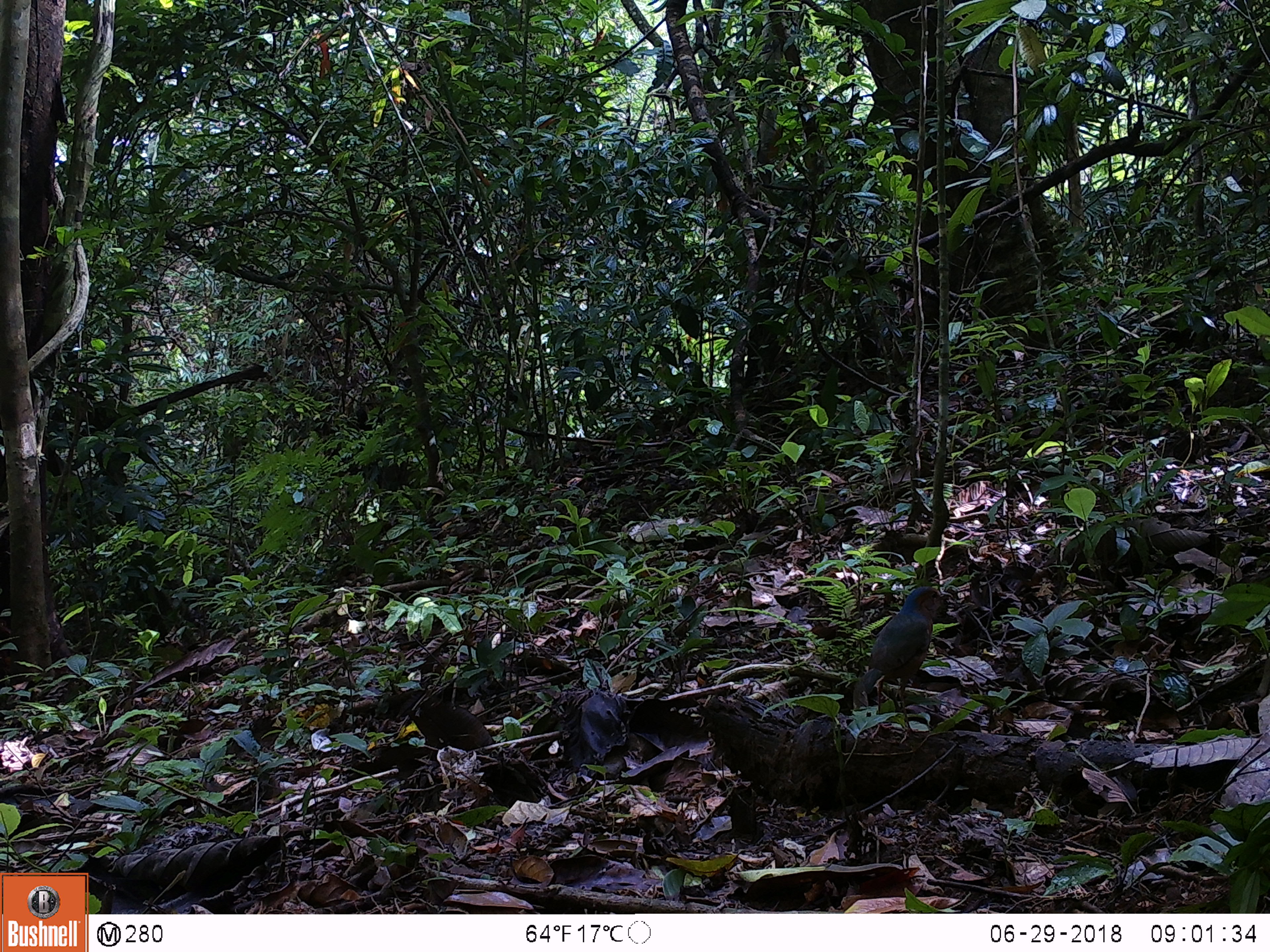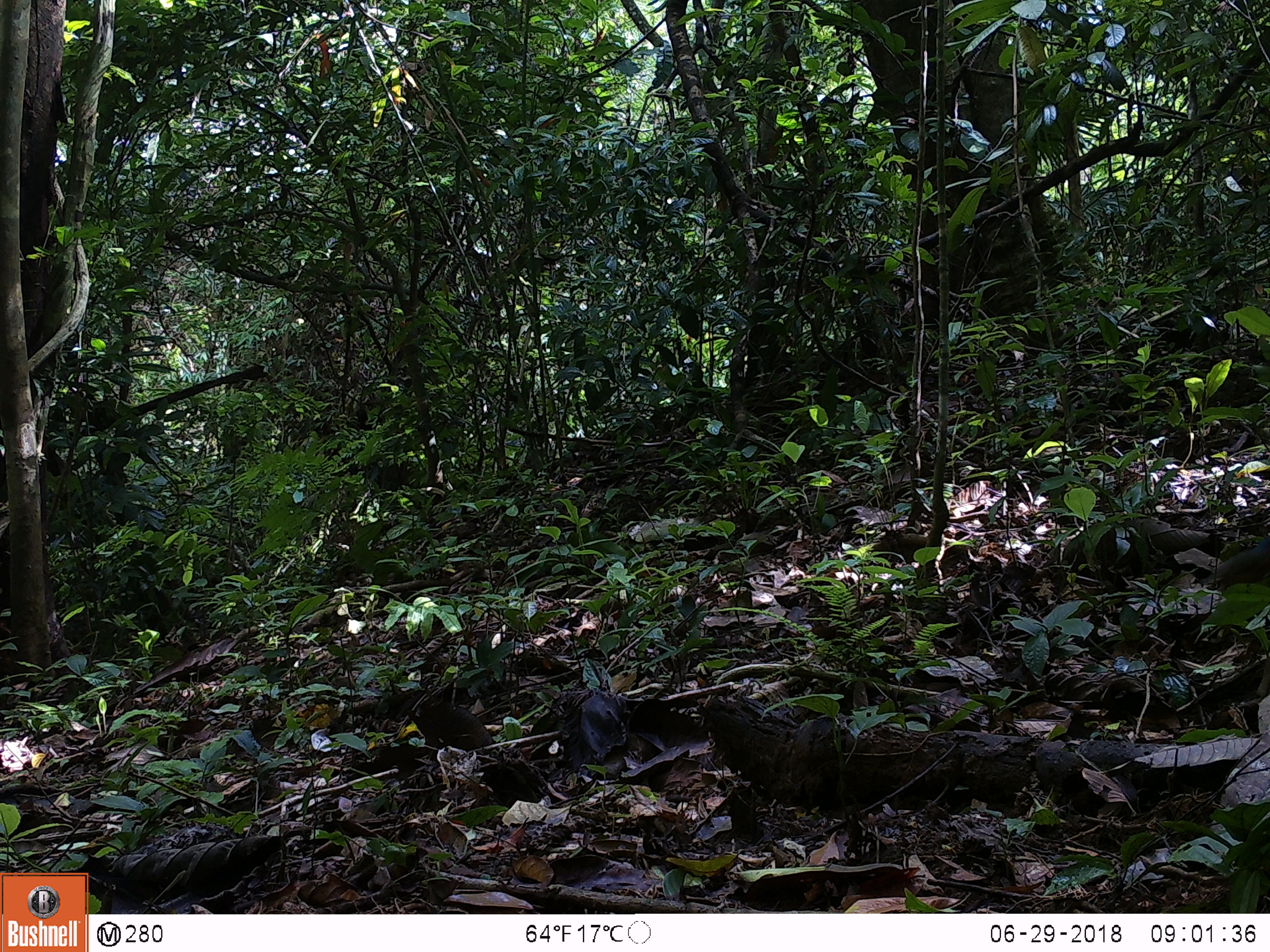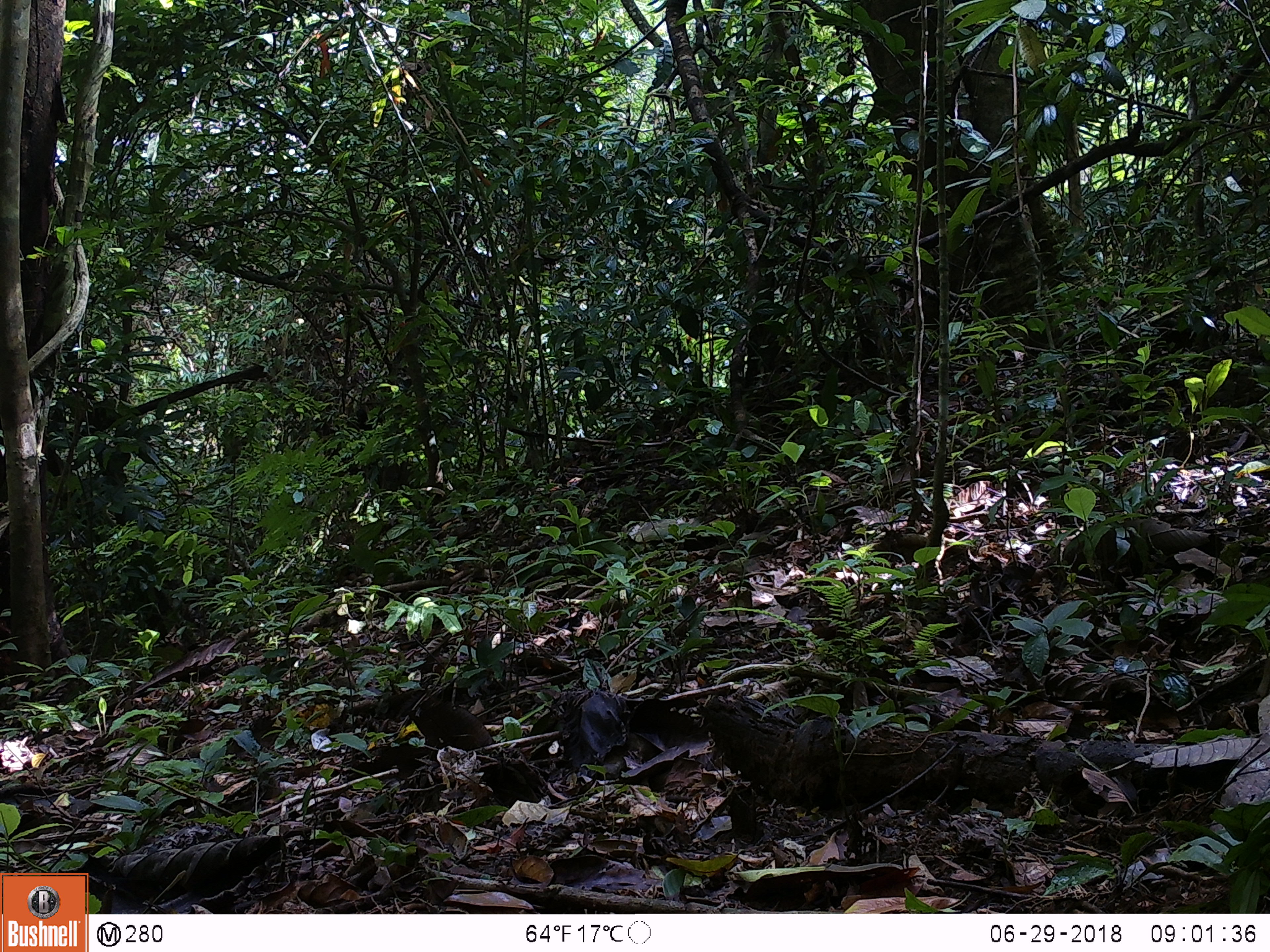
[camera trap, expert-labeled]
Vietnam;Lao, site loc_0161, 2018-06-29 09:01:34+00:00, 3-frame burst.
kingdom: Animalia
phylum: Chordata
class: Aves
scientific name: Aves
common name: bird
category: unidentified bird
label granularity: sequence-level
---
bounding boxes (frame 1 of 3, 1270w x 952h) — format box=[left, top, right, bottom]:
unidentified bird: box=[861, 586, 954, 743]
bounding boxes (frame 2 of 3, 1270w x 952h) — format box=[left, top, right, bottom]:
unidentified bird: box=[1198, 535, 1269, 591]